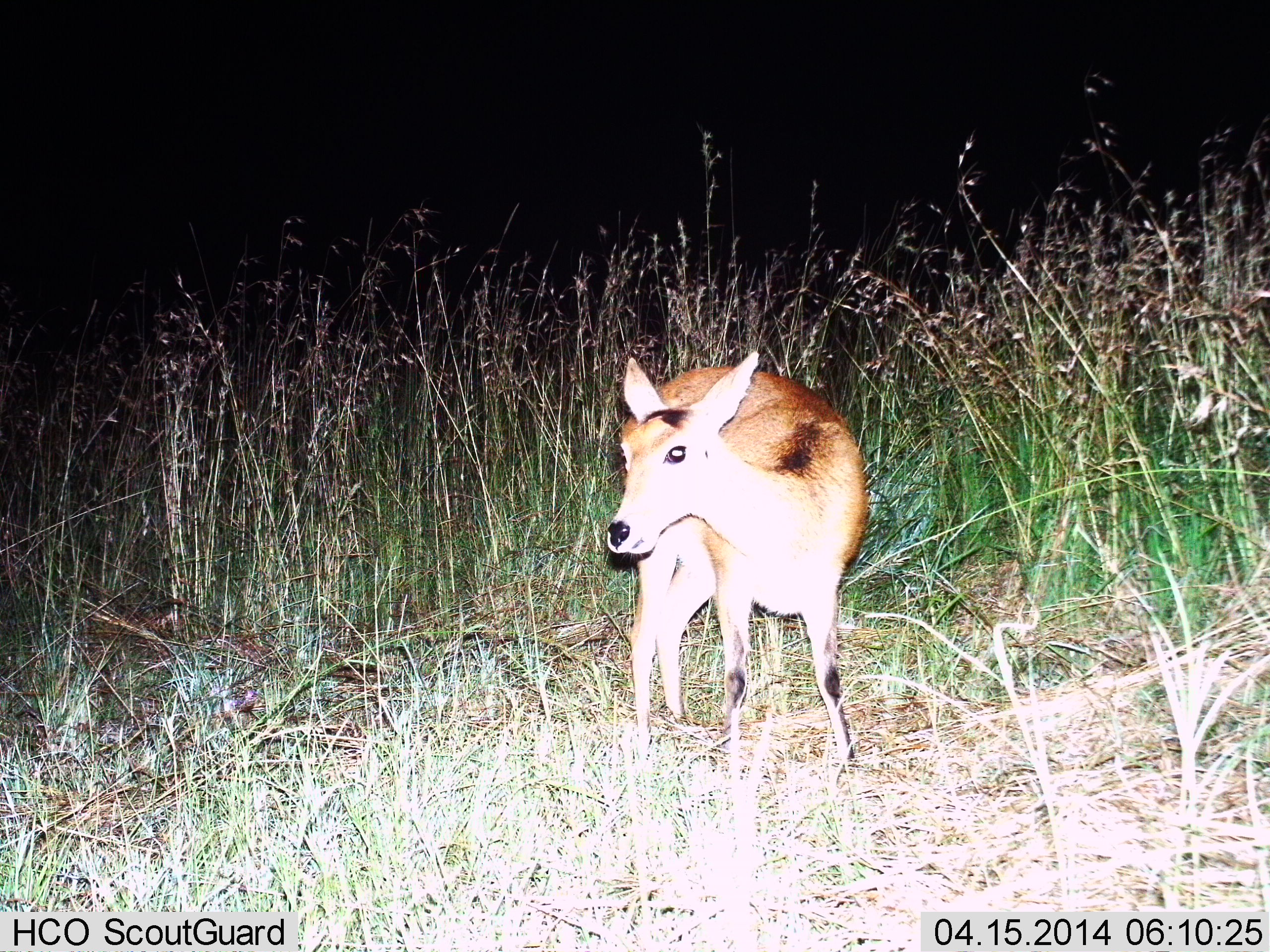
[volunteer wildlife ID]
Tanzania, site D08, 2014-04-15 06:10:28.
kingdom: Animalia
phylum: Chordata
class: Mammalia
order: Artiodactyla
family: Bovidae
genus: Redunca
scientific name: Redunca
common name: reedbuck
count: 1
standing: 100%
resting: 0%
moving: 0%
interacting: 0%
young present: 10%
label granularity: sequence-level